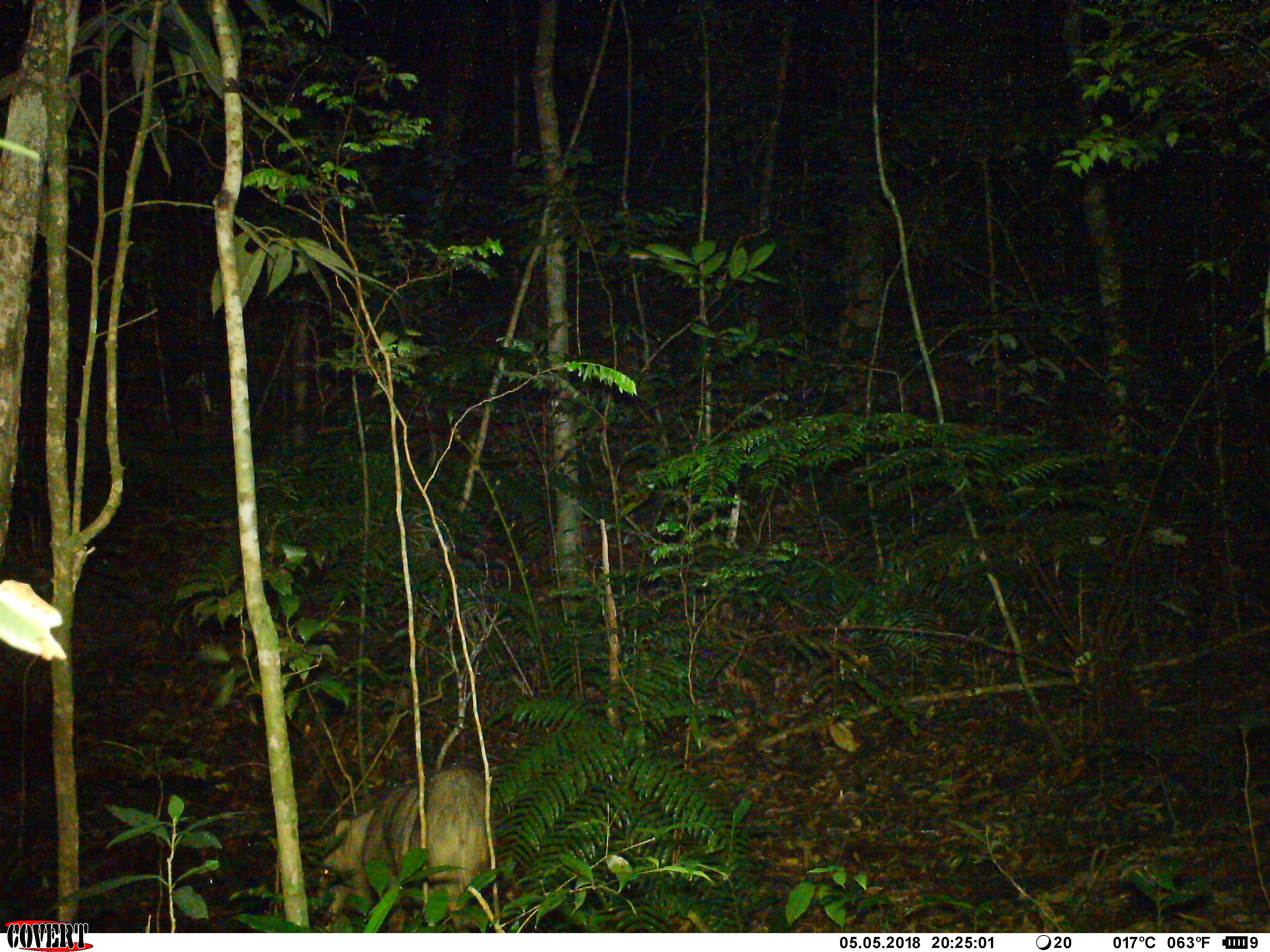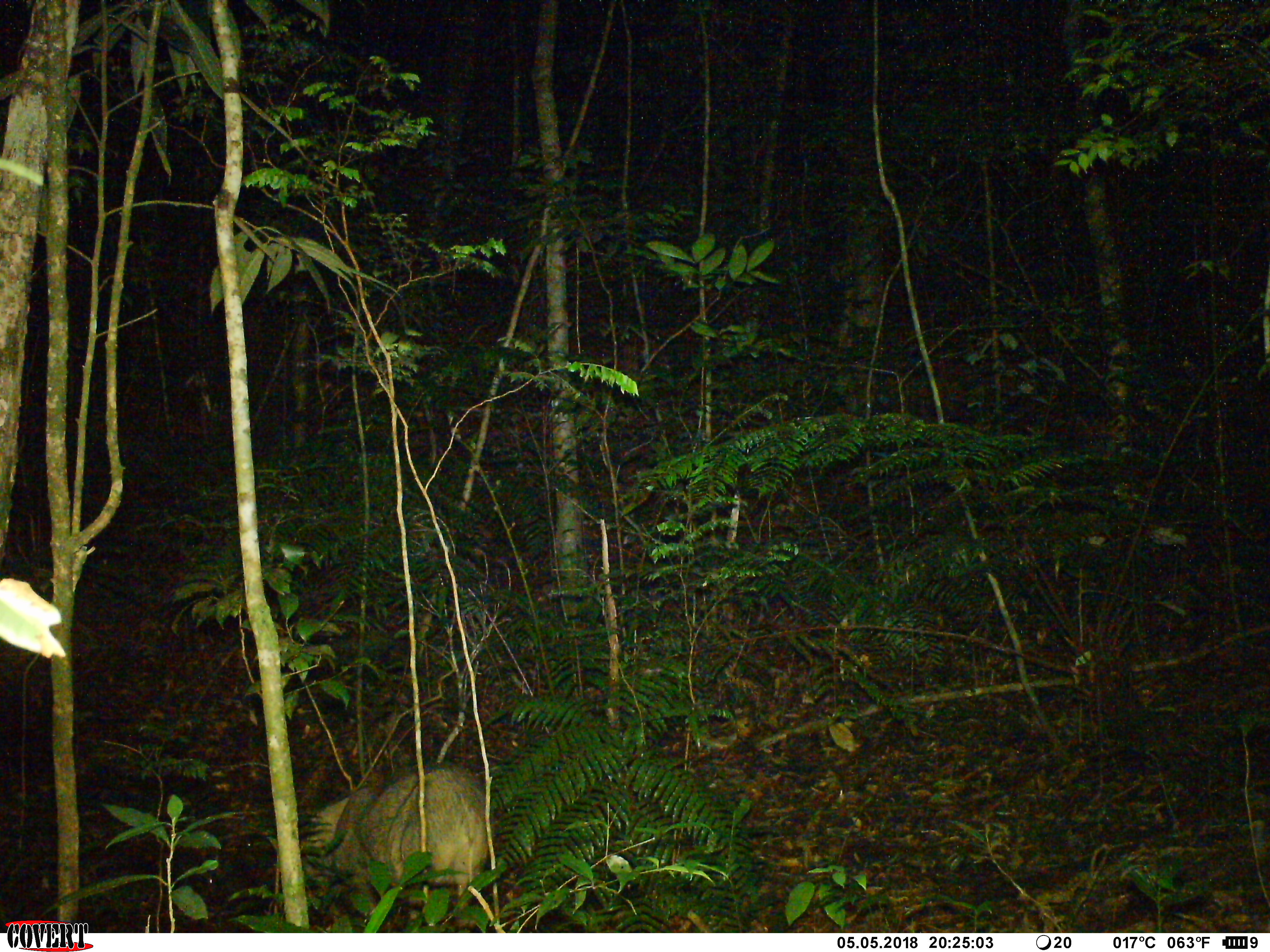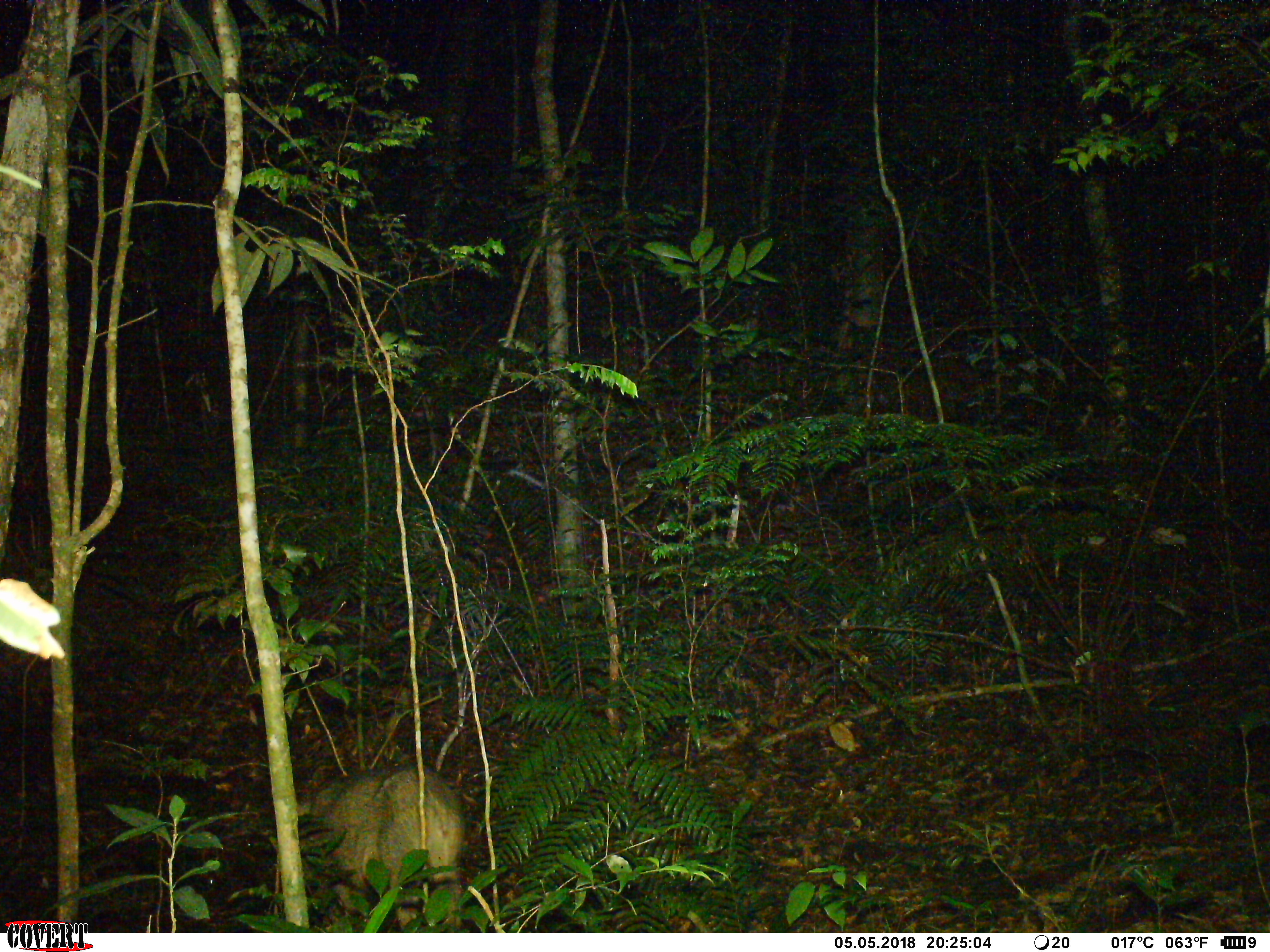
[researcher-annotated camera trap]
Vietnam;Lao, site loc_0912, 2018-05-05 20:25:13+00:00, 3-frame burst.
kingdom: Animalia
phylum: Chordata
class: Mammalia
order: Artiodactyla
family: Suidae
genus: Sus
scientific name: Sus scrofa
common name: eurasian wild pig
Eurasian wild pig (Sus scrofa). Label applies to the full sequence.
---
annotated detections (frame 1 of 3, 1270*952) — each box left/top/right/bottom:
eurasian wild pig: 319/766/498/933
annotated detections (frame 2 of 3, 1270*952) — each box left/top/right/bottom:
eurasian wild pig: 300/766/493/933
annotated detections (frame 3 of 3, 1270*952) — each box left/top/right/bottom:
eurasian wild pig: 296/765/466/931